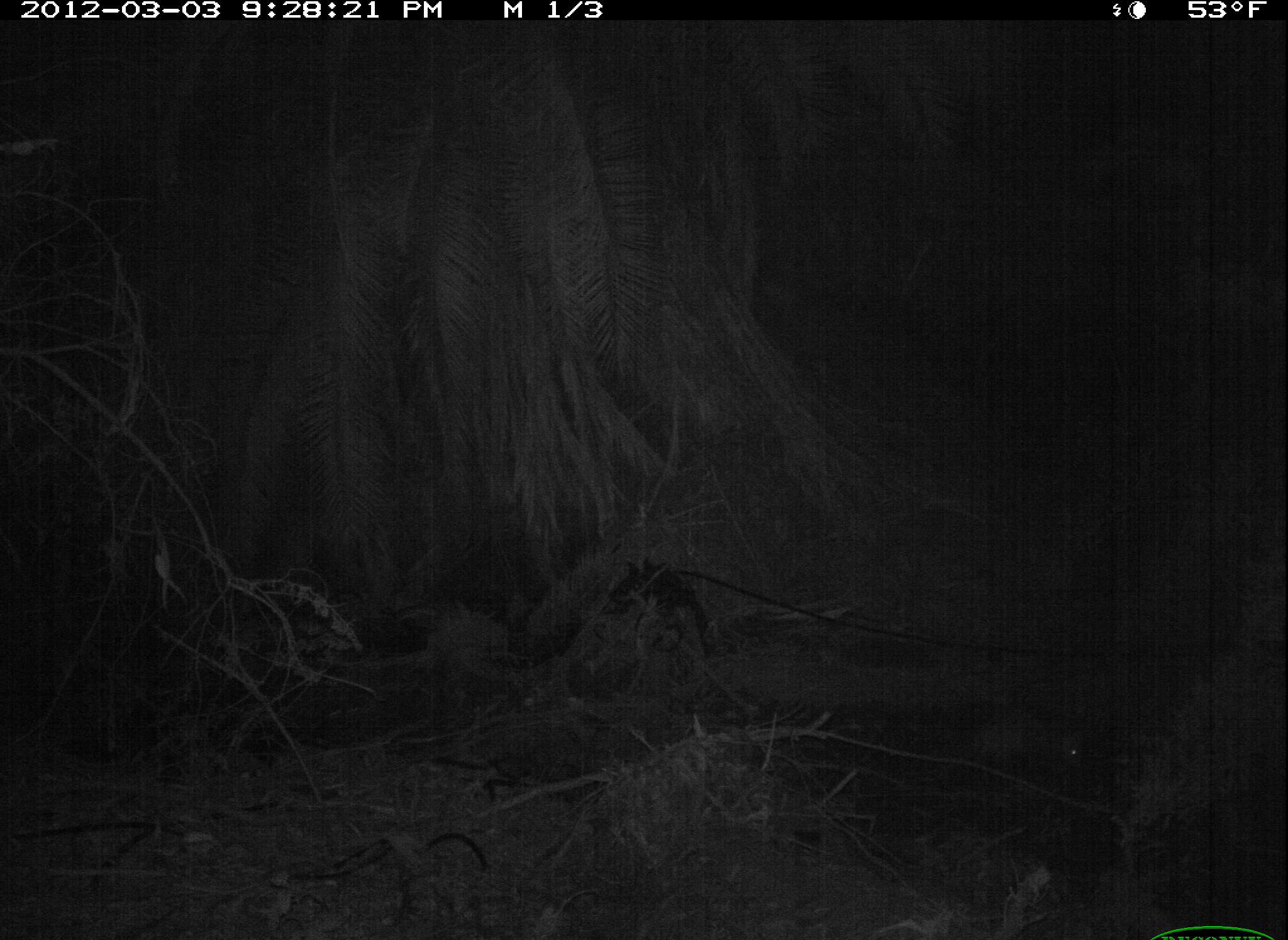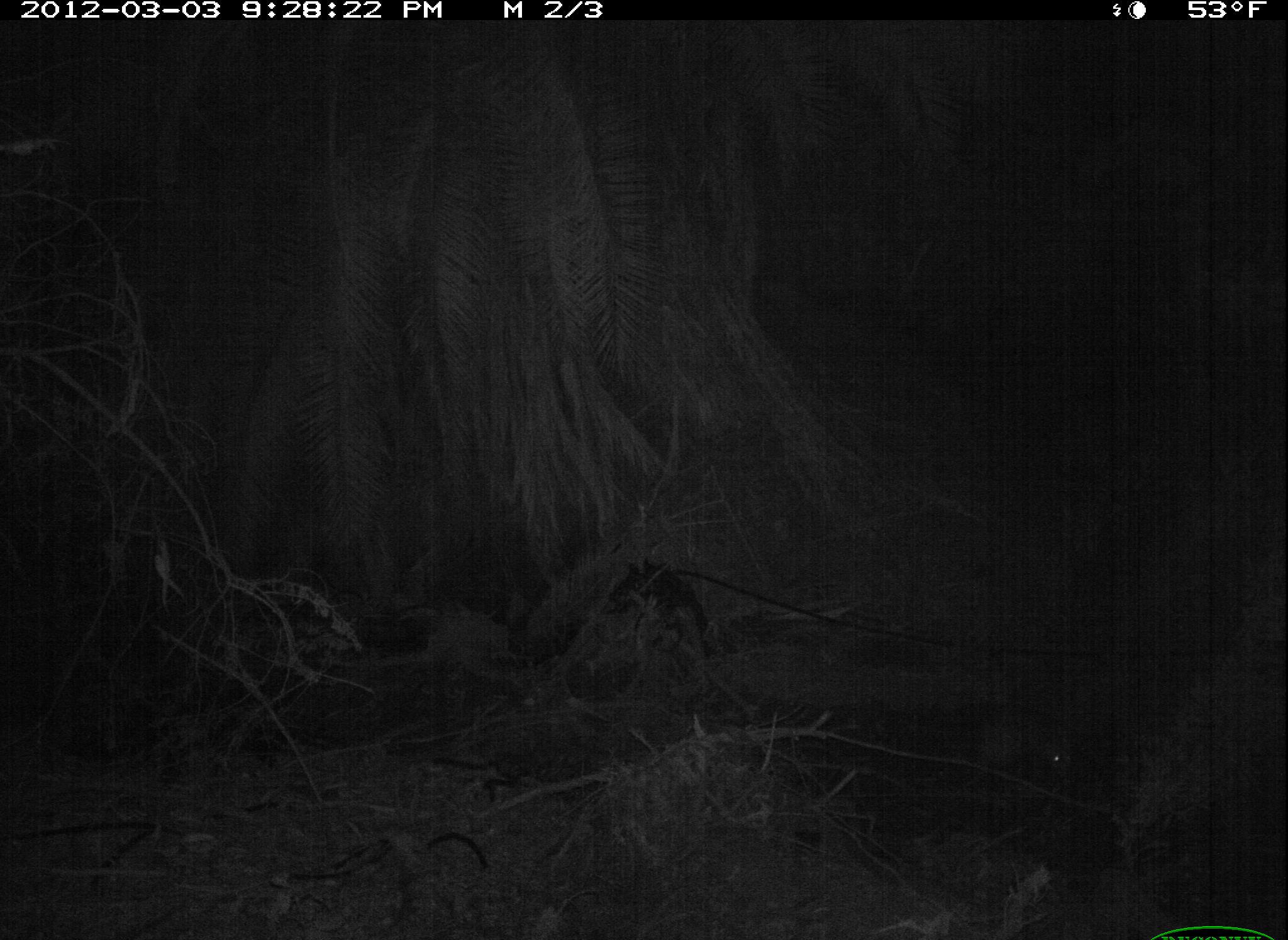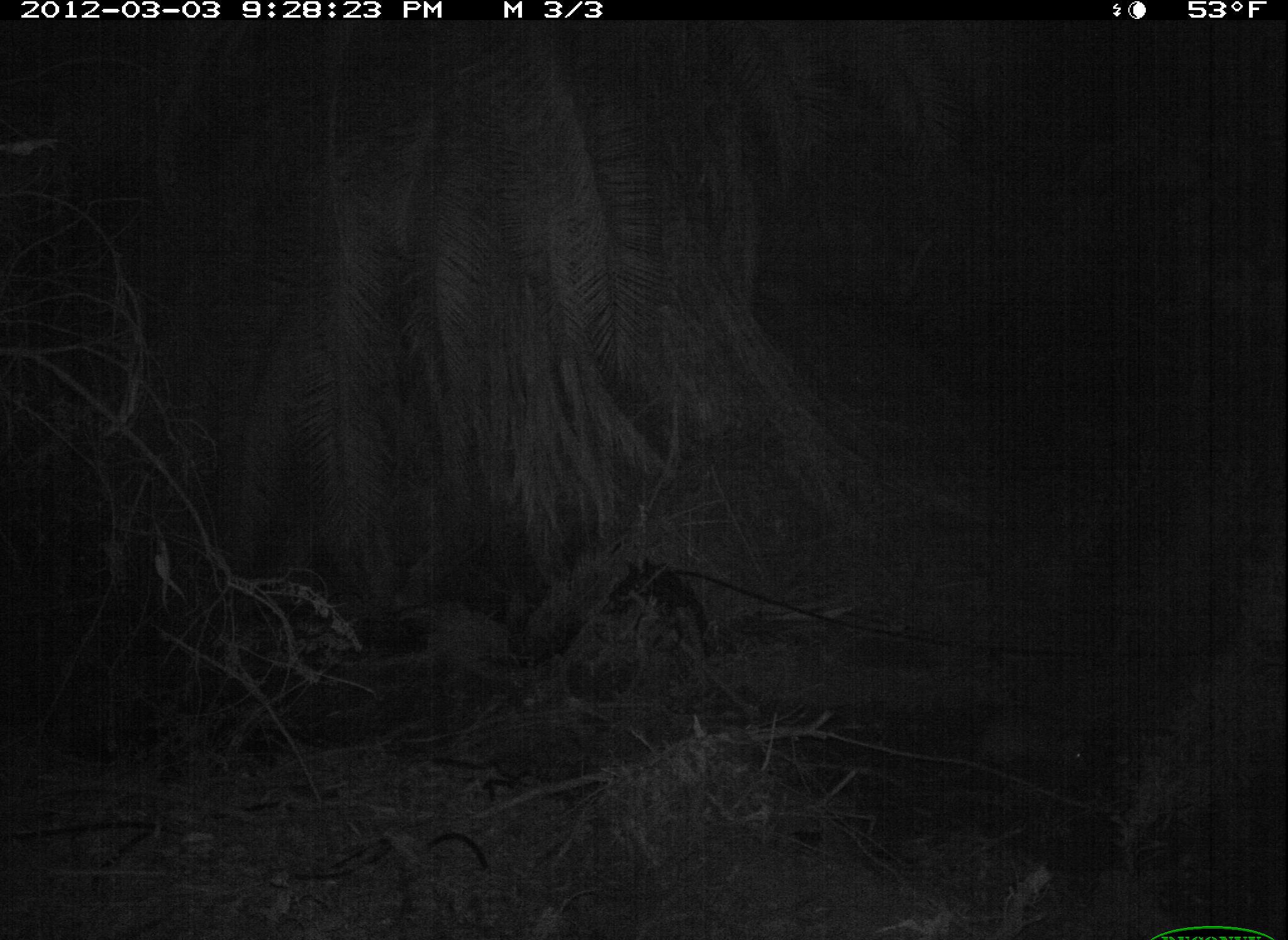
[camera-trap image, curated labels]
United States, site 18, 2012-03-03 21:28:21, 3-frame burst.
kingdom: Animalia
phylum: Chordata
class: Mammalia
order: Didelphimorphia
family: Didelphidae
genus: Didelphis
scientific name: Didelphis virginiana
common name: virginia opossum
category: opossum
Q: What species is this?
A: Opossum (virginia opossum) (Didelphis virginiana).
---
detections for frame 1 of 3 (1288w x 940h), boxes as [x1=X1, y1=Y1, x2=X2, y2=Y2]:
opossum: [x1=952, y1=711, x2=1085, y2=777]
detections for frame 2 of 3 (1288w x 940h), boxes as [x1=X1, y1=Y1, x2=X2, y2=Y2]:
opossum: [x1=967, y1=724, x2=1073, y2=786]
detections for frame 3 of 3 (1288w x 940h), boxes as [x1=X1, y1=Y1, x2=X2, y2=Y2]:
opossum: [x1=978, y1=719, x2=1087, y2=782]